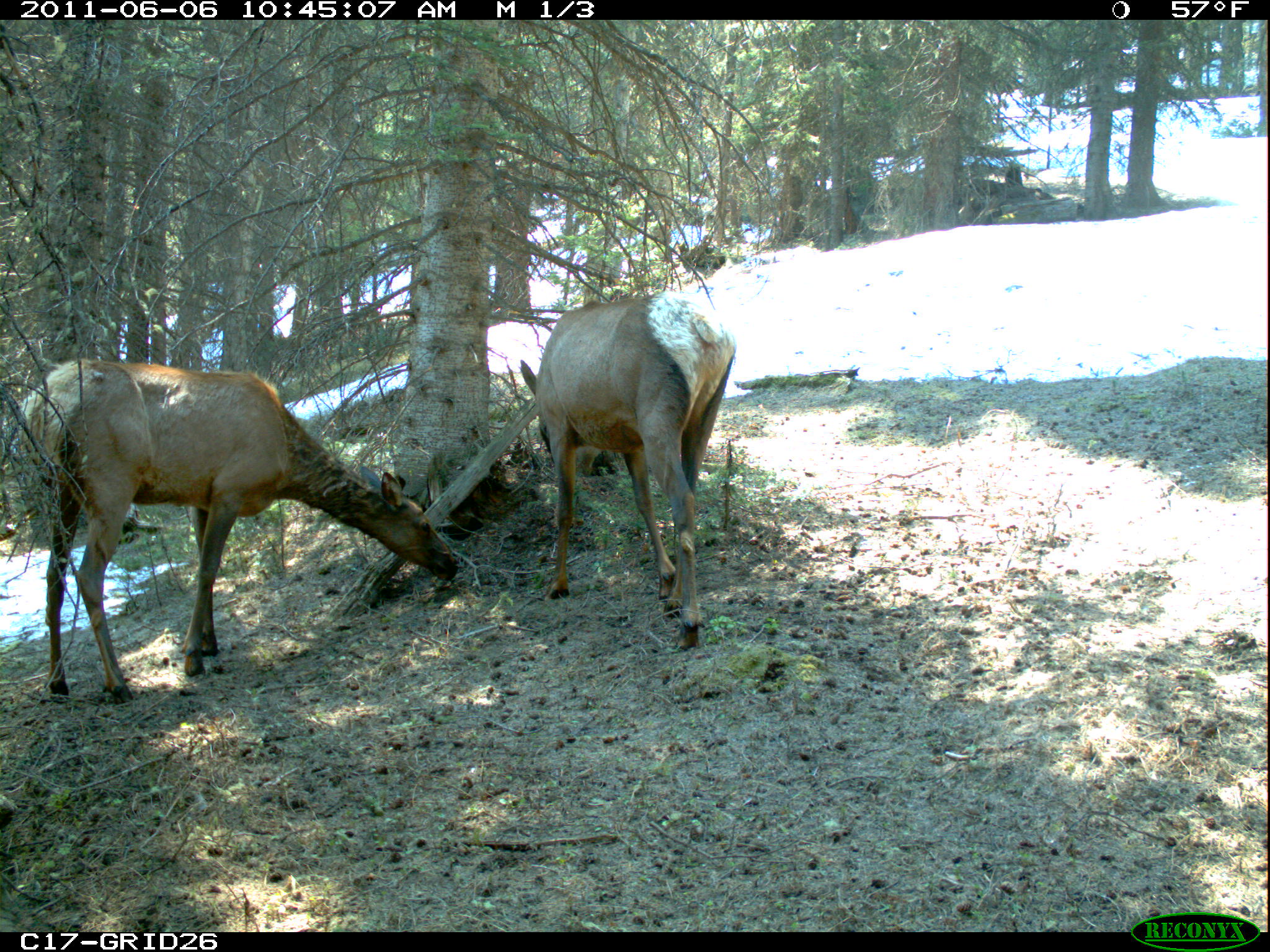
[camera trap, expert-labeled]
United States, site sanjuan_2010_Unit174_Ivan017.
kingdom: Animalia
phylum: Chordata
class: Mammalia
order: Artiodactyla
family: Cervidae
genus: Cervus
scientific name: Cervus elaphus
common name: red deer